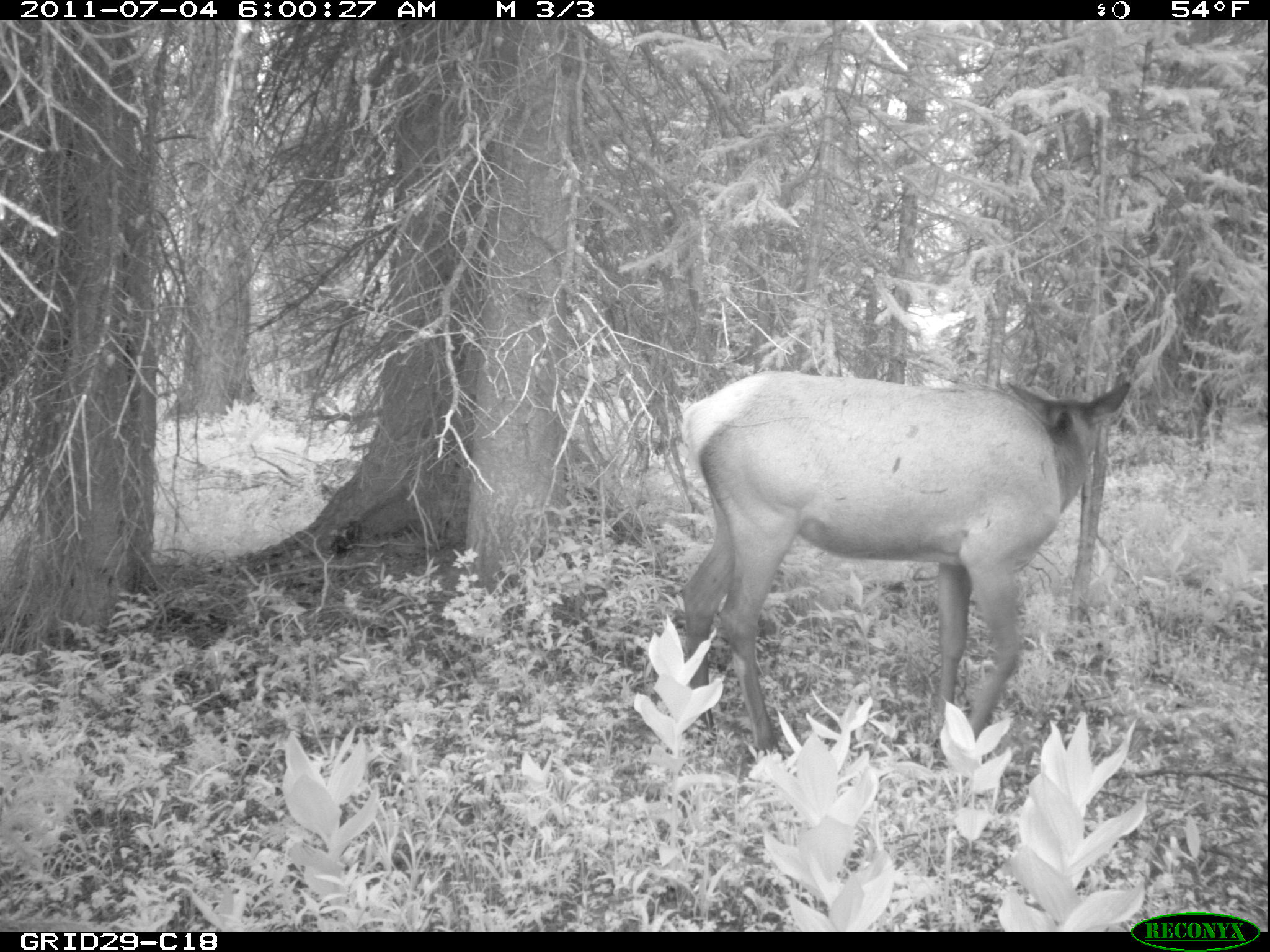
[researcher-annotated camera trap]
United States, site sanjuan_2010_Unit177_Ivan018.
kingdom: Animalia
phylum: Chordata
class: Mammalia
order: Artiodactyla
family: Cervidae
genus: Cervus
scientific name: Cervus elaphus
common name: red deer